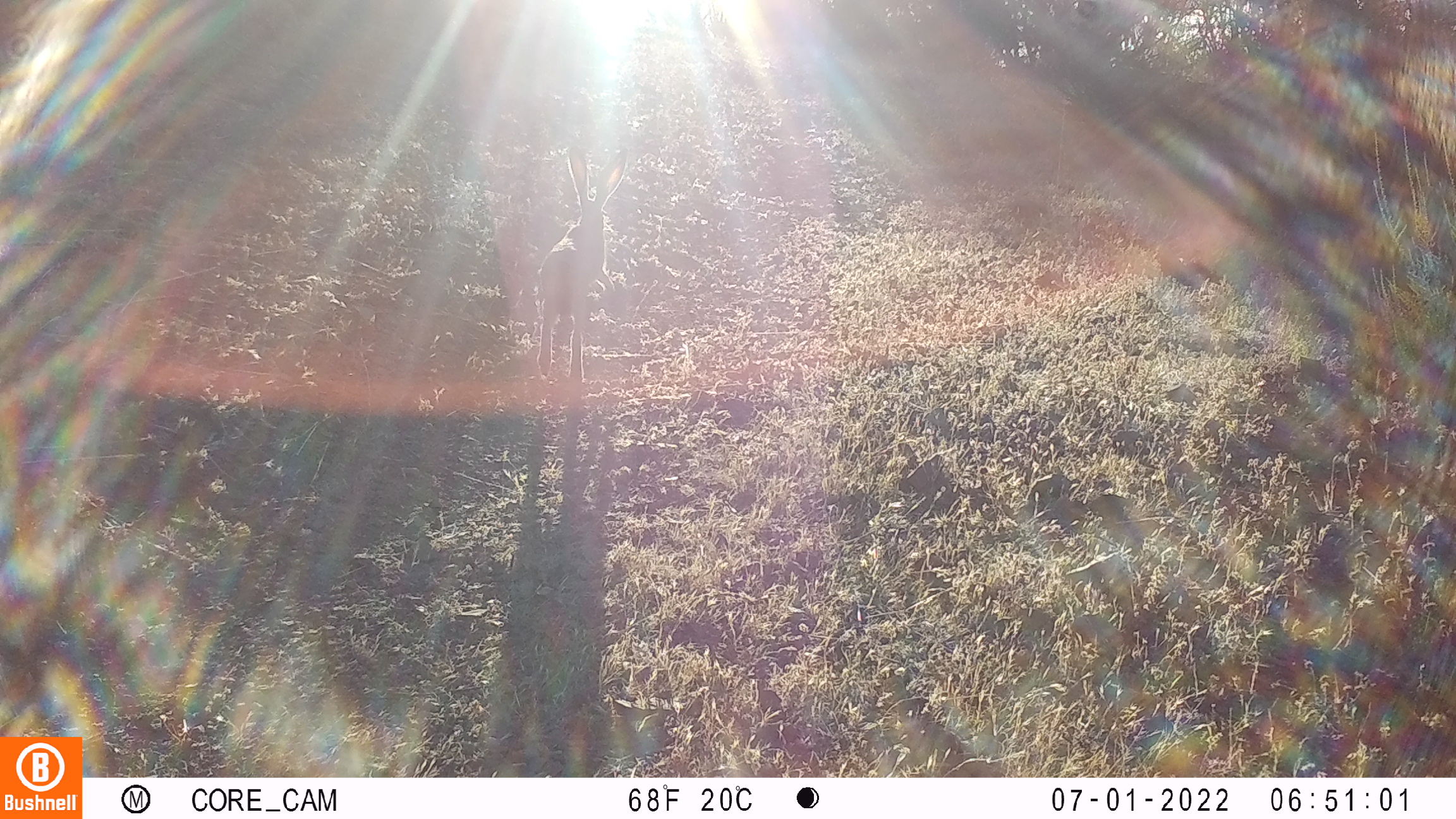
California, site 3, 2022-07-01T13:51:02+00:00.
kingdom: Animalia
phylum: Chordata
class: Mammalia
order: Lagomorpha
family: Leporidae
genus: Lepus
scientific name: Lepus californicus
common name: black-tailed jackrabbit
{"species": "black-tailed jackrabbit (Lepus californicus)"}